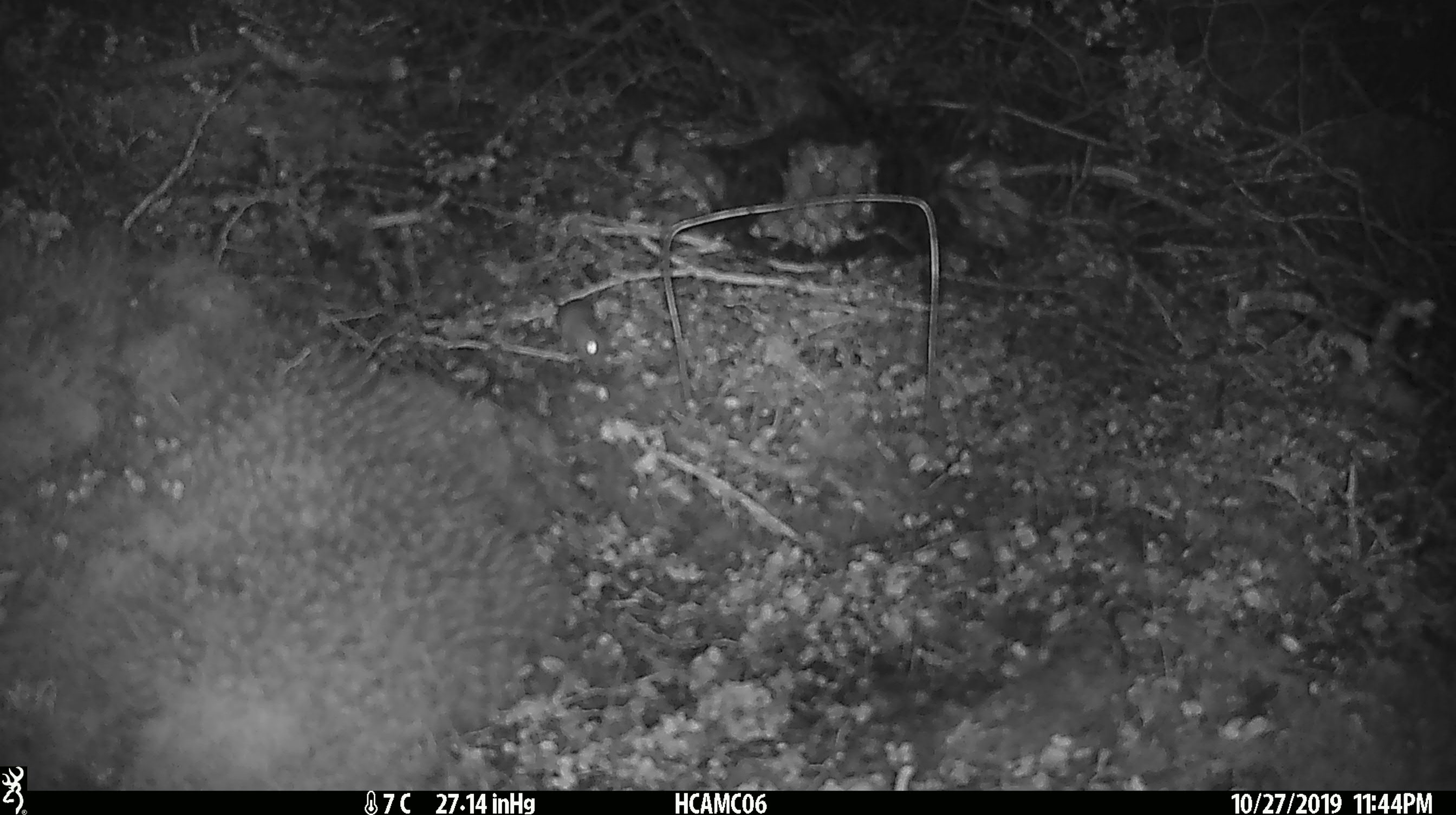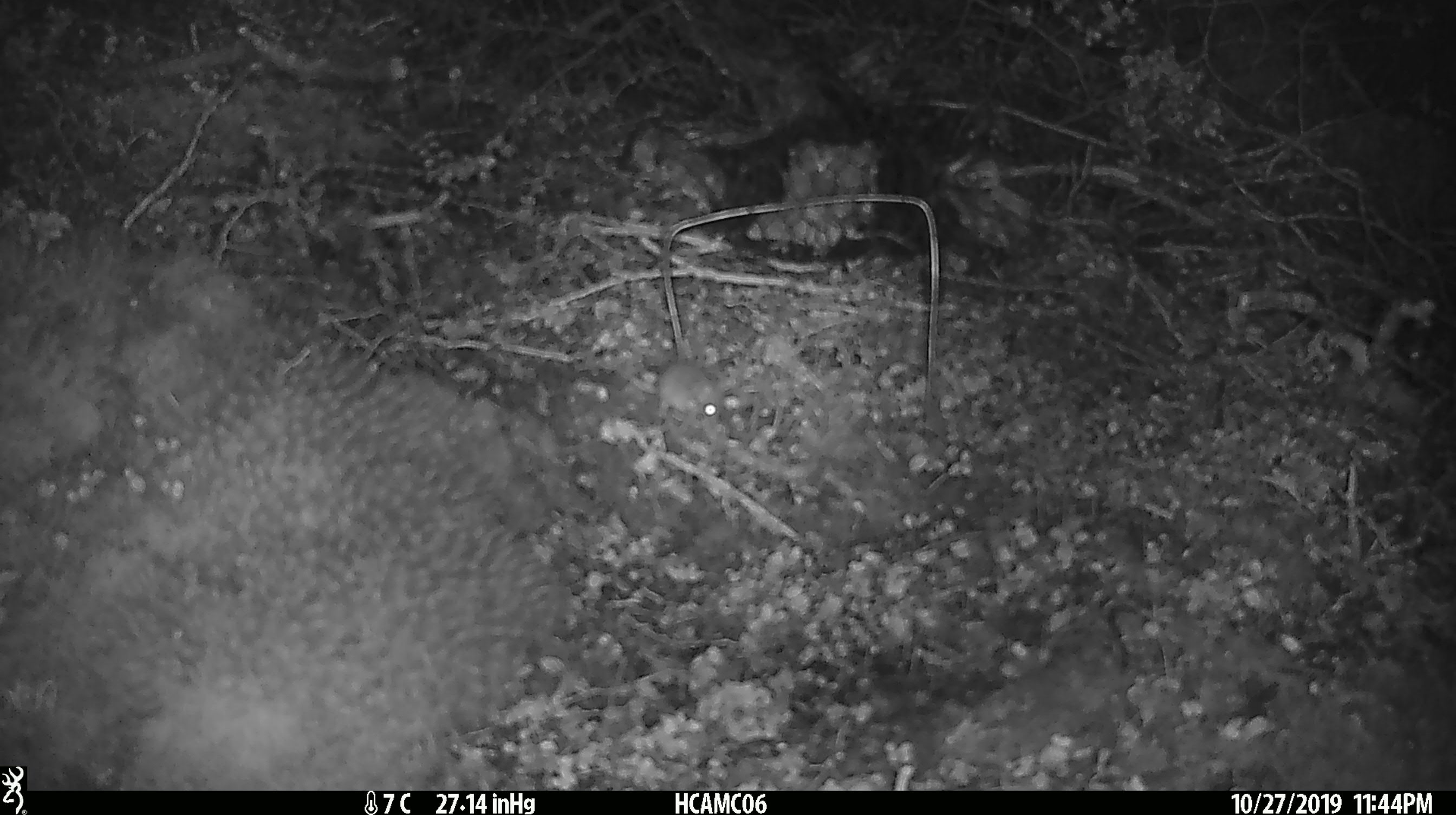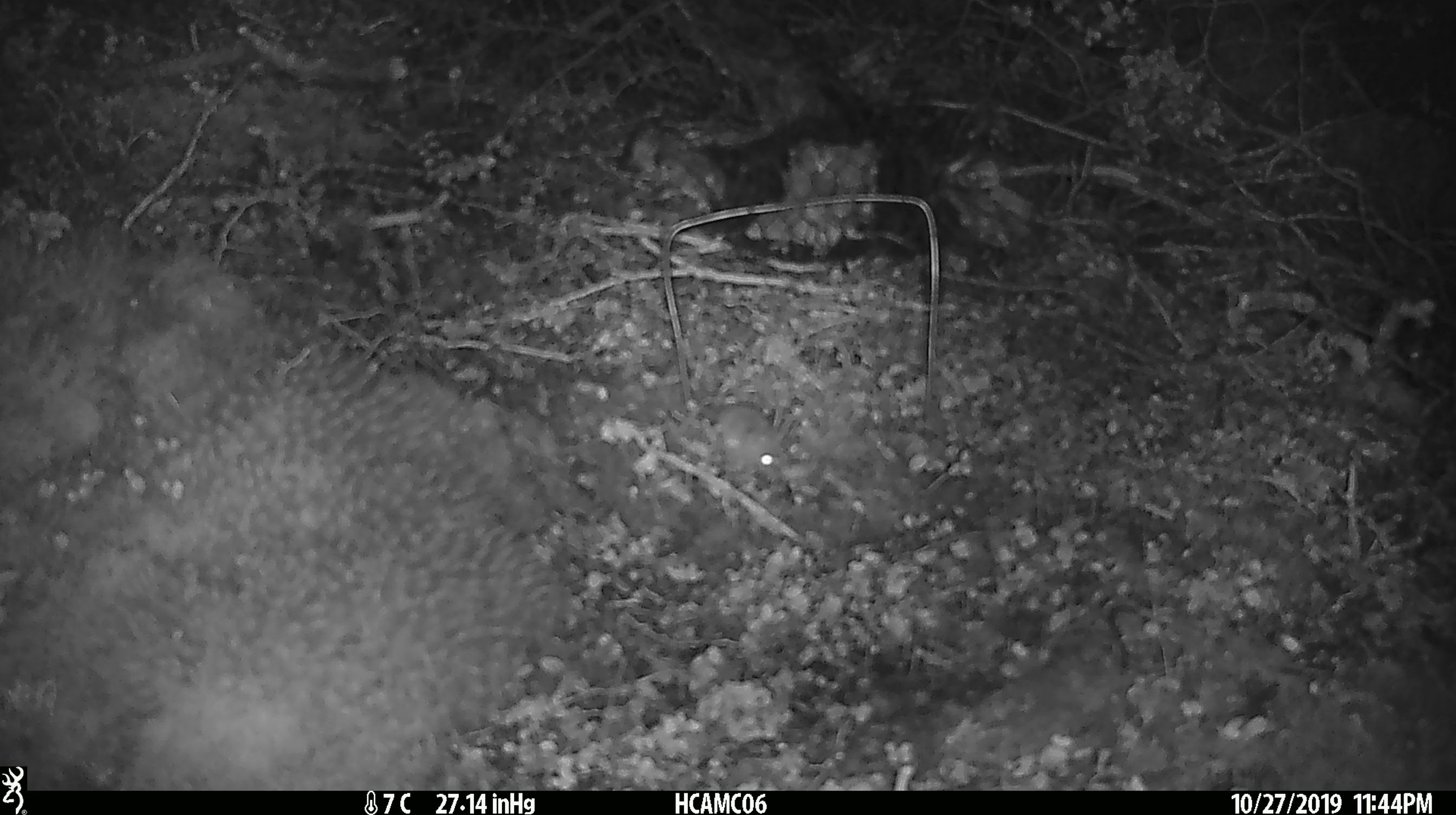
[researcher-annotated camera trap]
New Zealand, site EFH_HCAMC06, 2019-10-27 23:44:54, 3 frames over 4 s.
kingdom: Animalia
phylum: Chordata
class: Mammalia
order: Rodentia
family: Muridae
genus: Mus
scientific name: Mus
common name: mouse